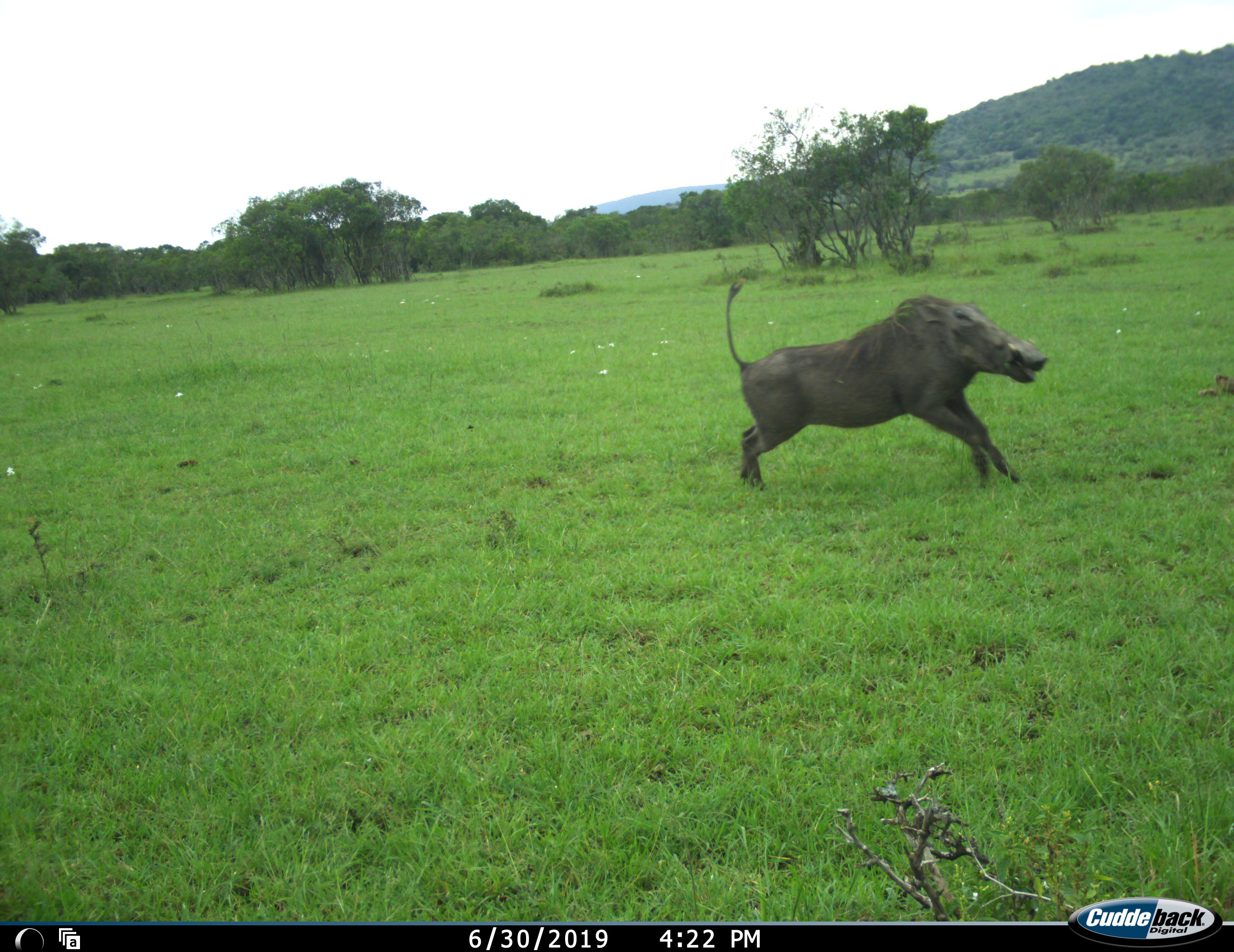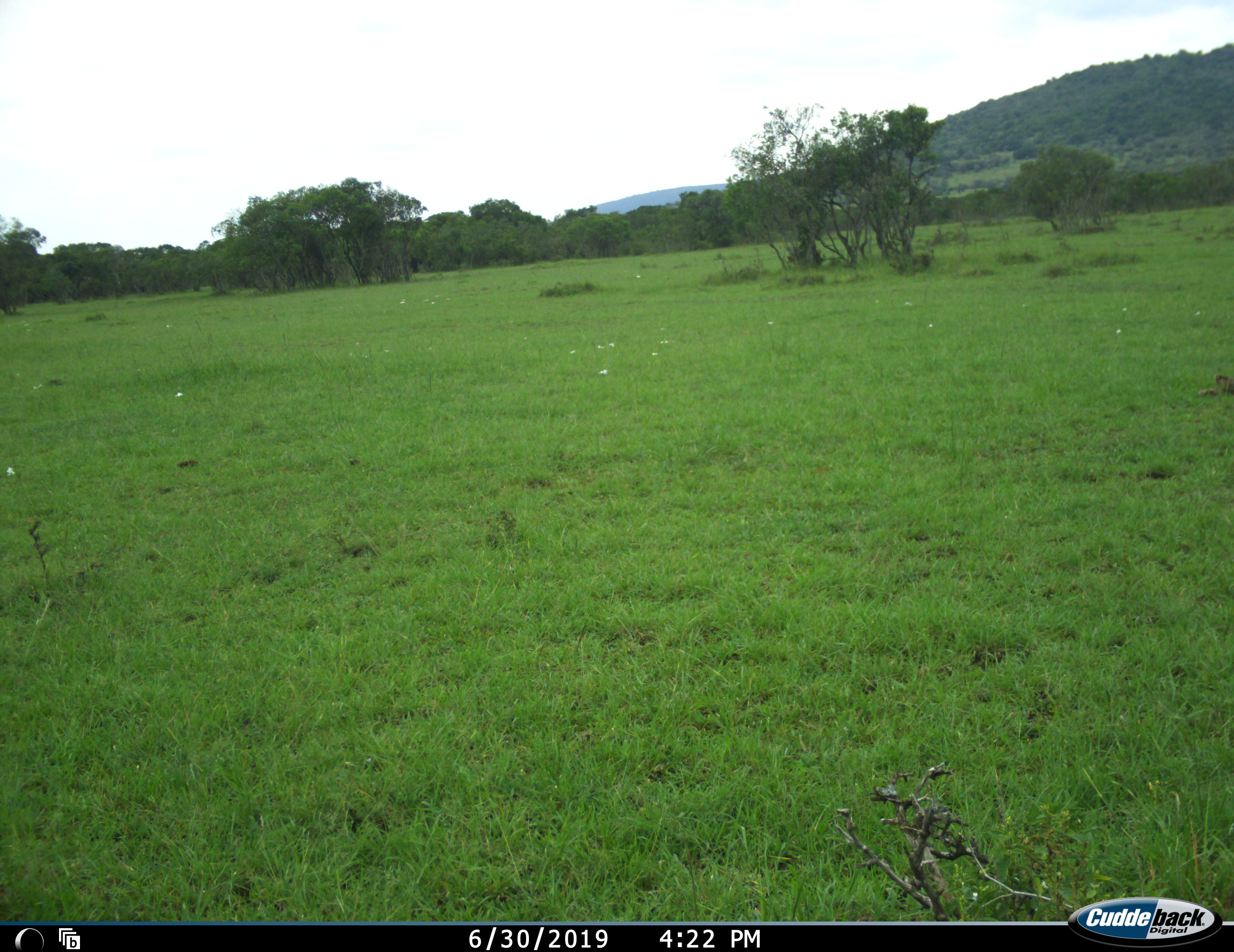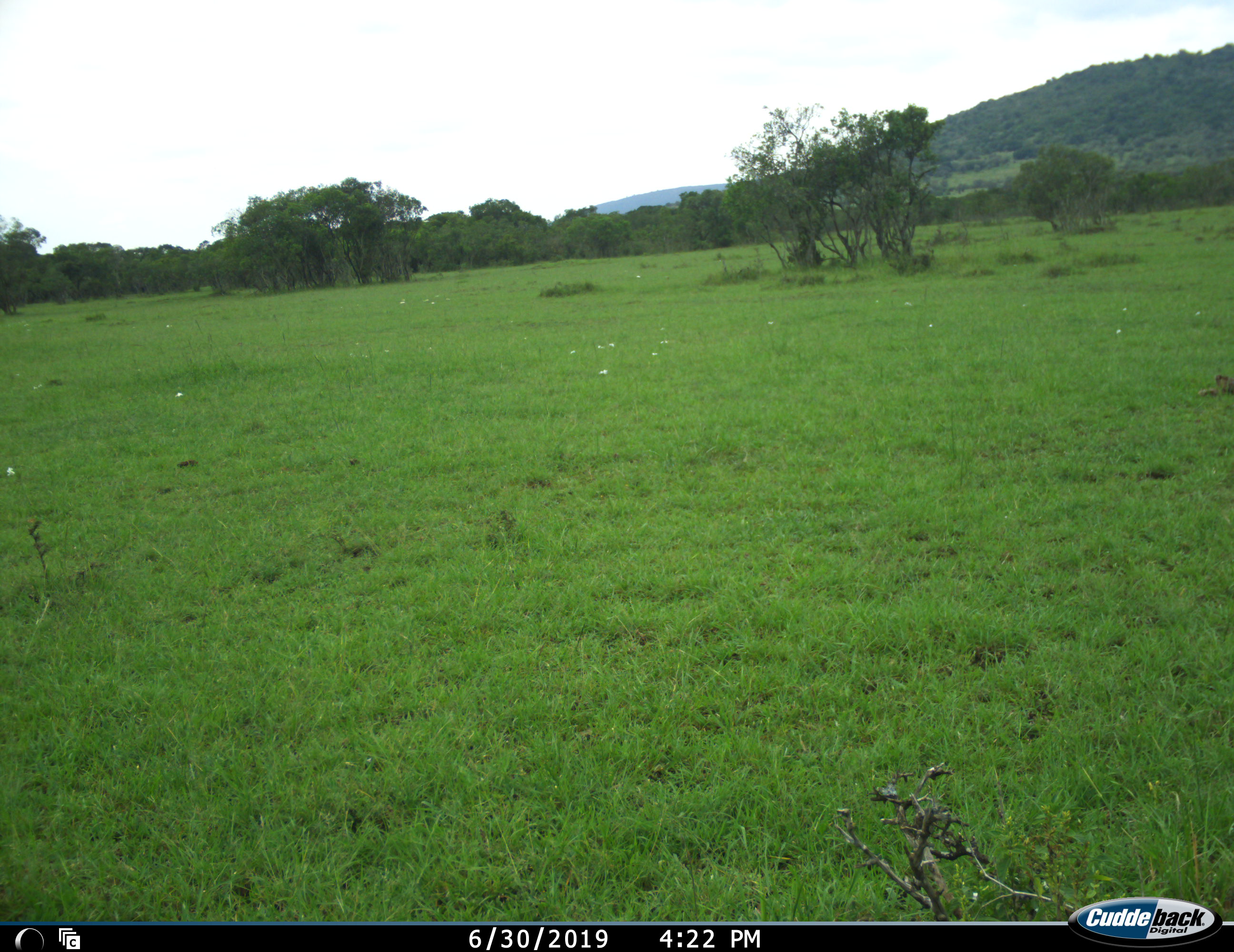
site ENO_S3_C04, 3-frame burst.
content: unidentified animal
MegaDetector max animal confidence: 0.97